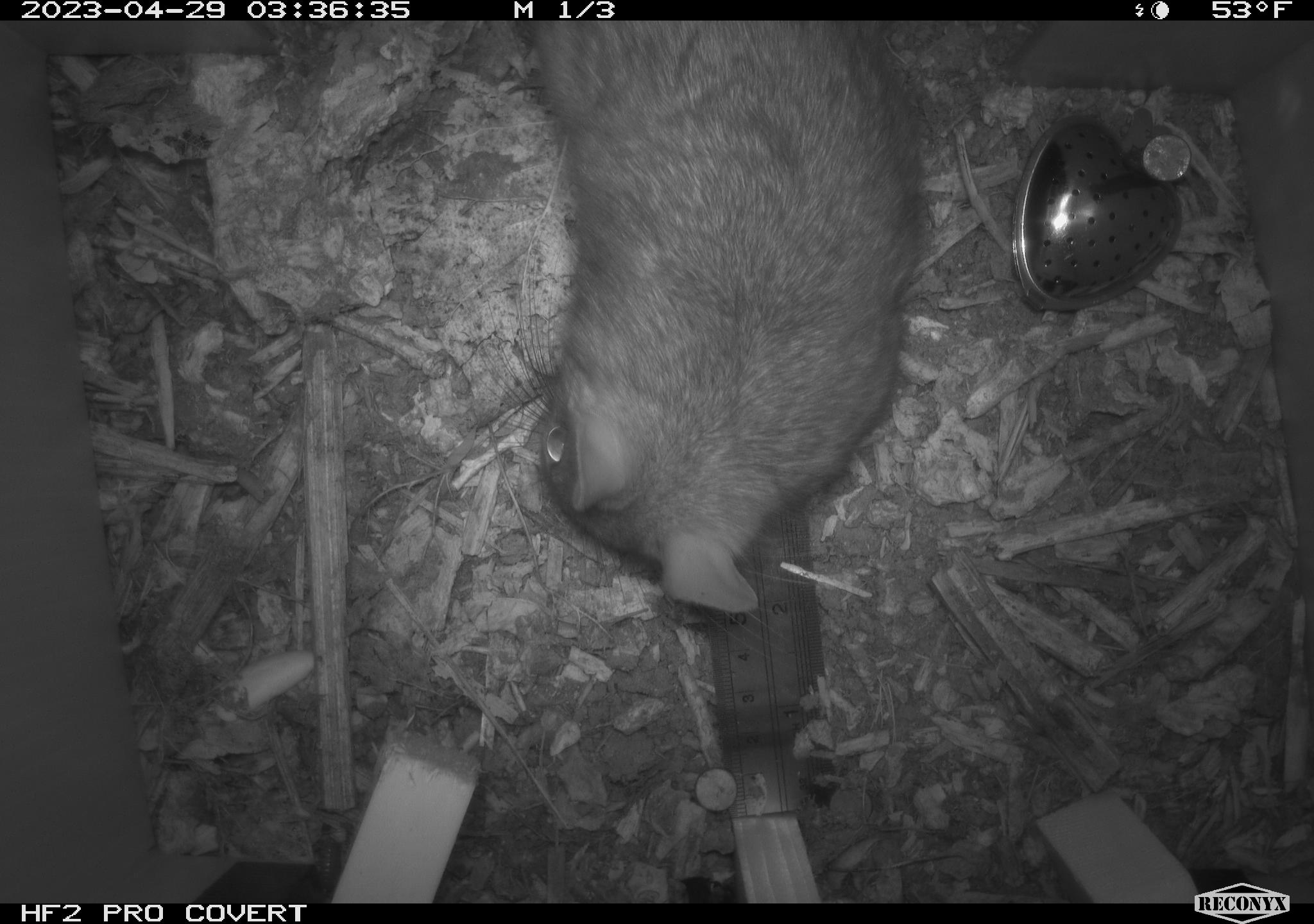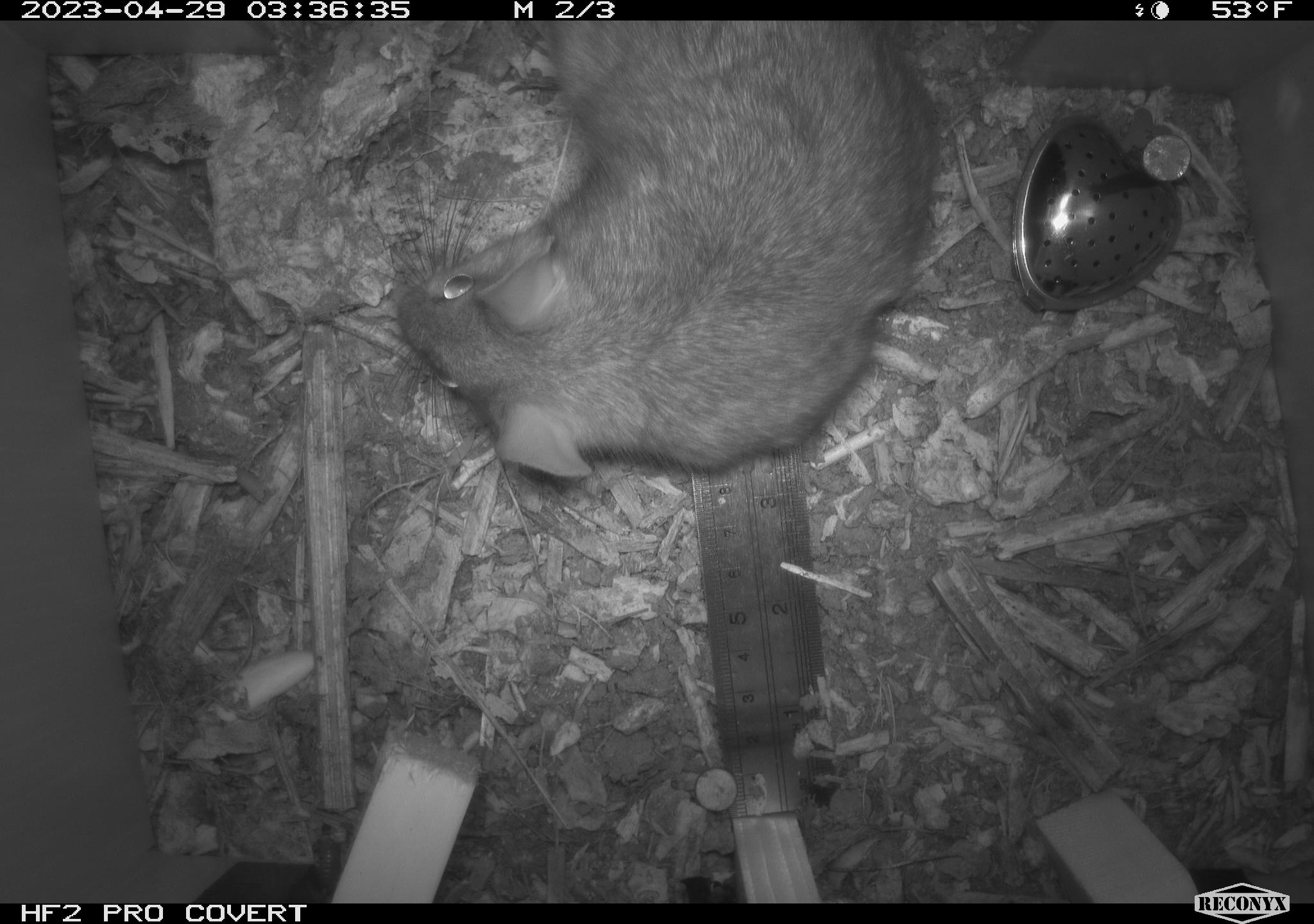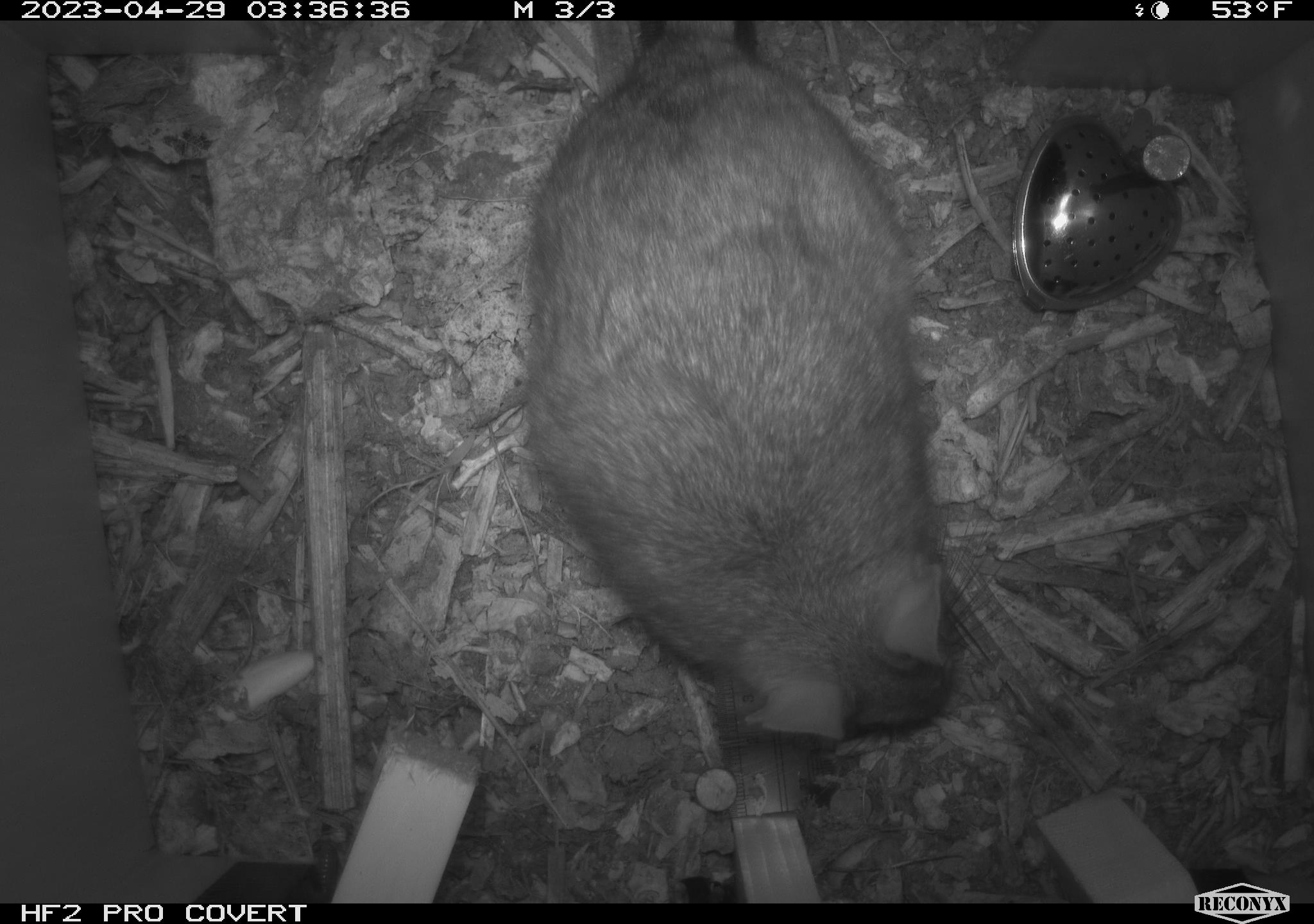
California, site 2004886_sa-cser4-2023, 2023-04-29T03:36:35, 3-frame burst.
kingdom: Animalia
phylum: Chordata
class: Mammalia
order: Rodentia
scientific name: Rodentia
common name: woodrat or rat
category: woodrat or rat species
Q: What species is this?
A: Woodrat or rat species (woodrat or rat) (Rodentia).